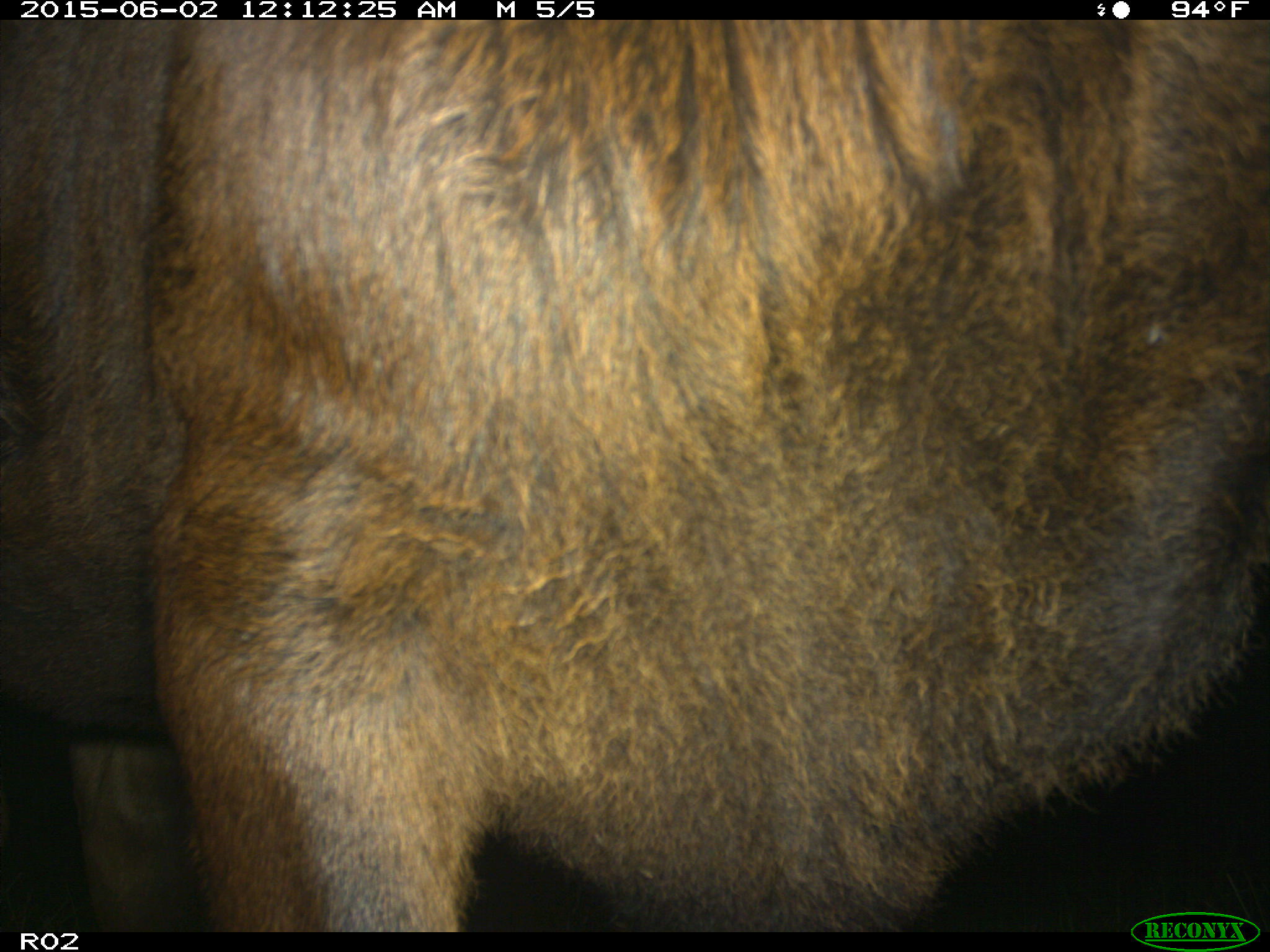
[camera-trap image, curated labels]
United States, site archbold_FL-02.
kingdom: Animalia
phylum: Chordata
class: Mammalia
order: Artiodactyla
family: Bovidae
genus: Bos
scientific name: Bos taurus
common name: domestic cow